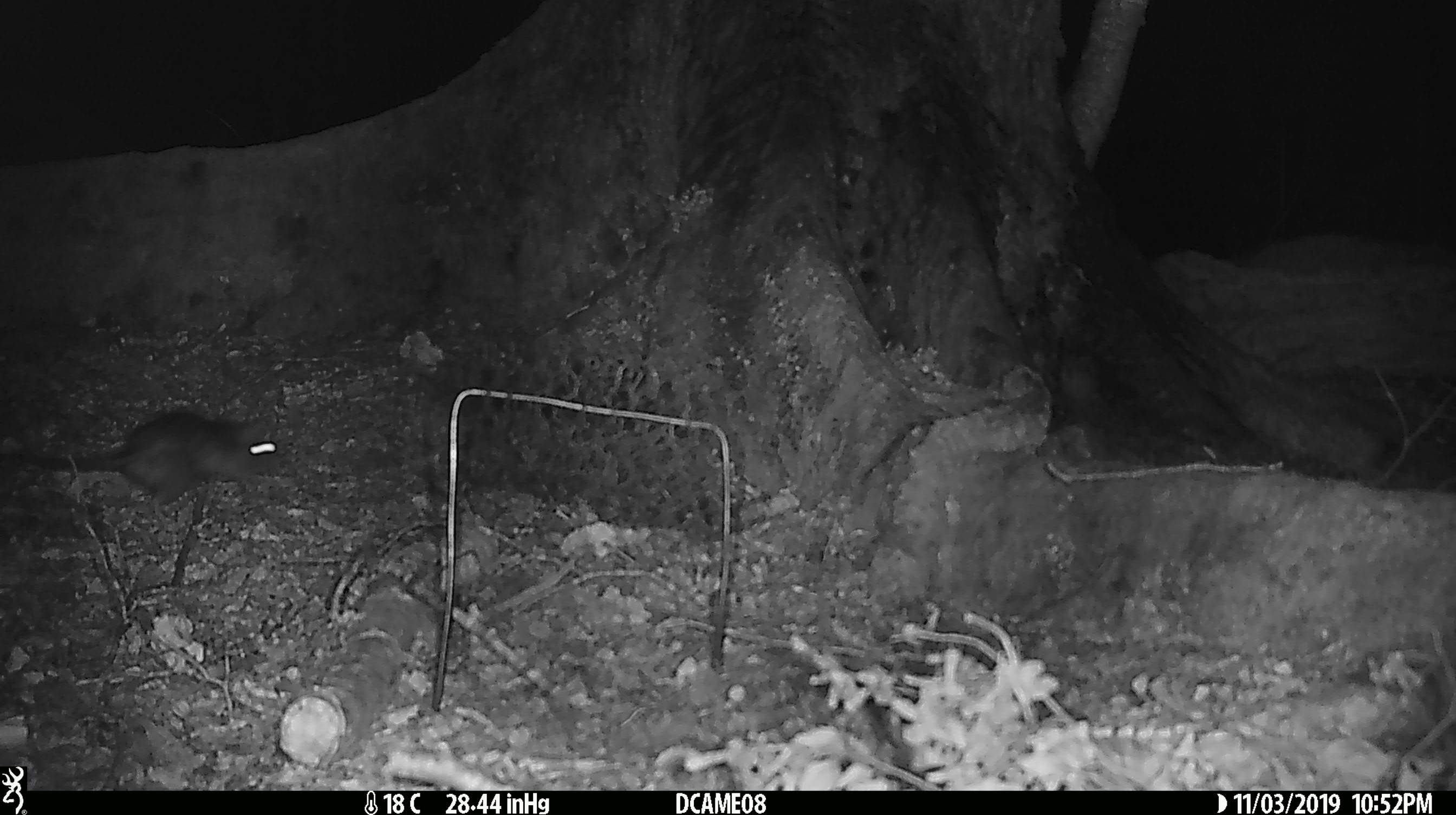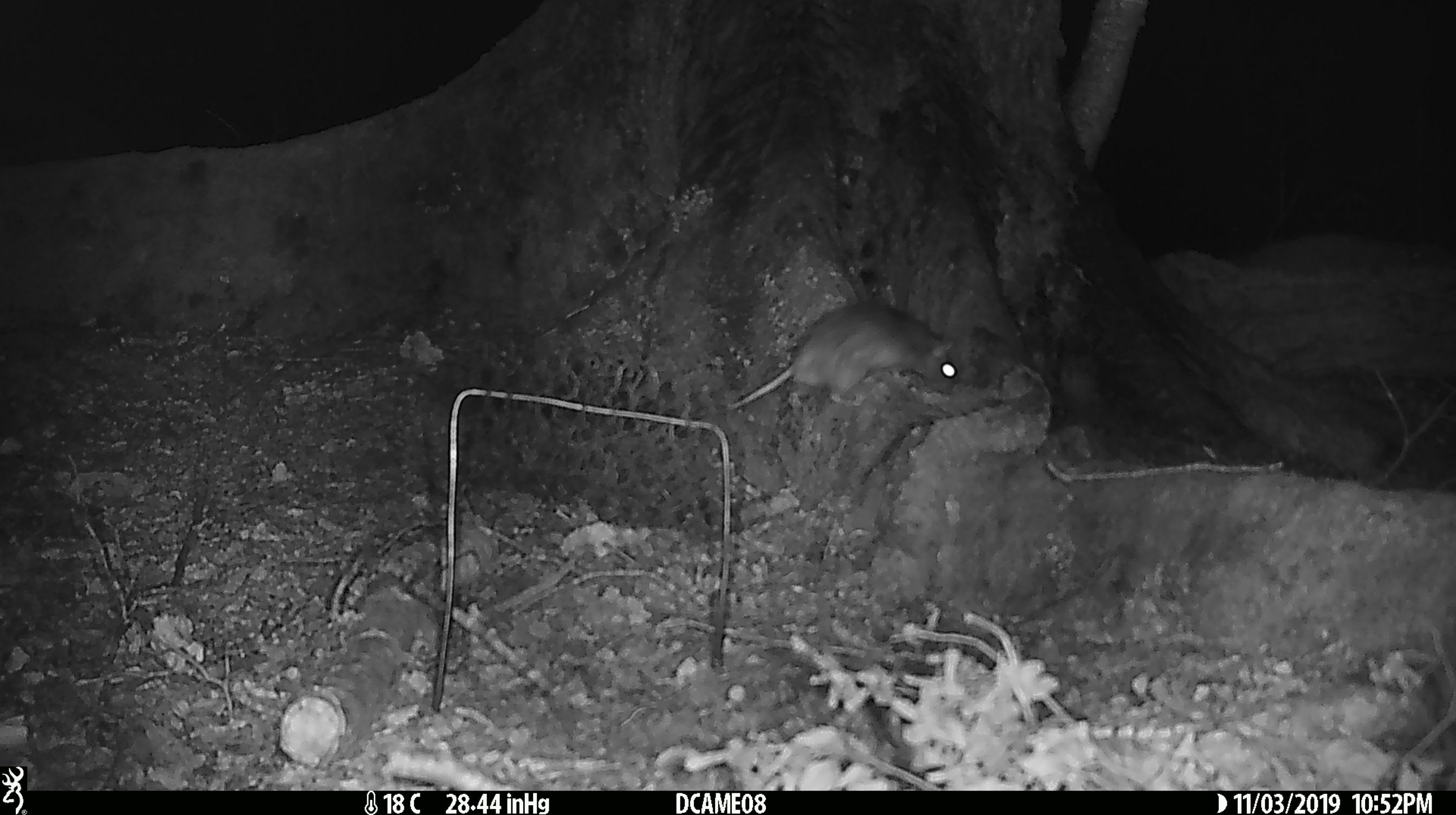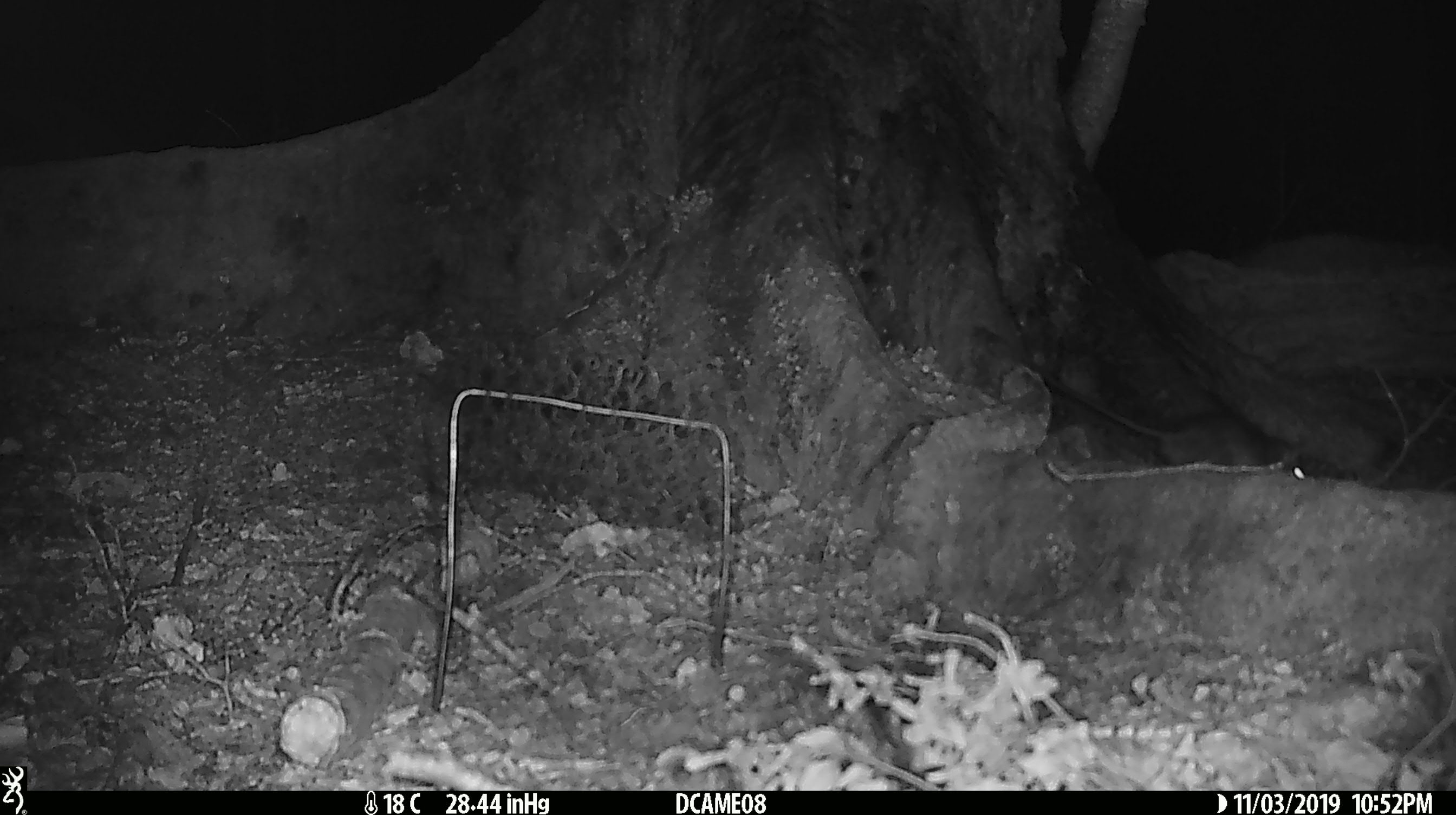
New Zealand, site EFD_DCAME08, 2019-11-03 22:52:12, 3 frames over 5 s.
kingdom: Animalia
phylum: Chordata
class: Mammalia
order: Rodentia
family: Muridae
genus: Rattus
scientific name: Rattus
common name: rat